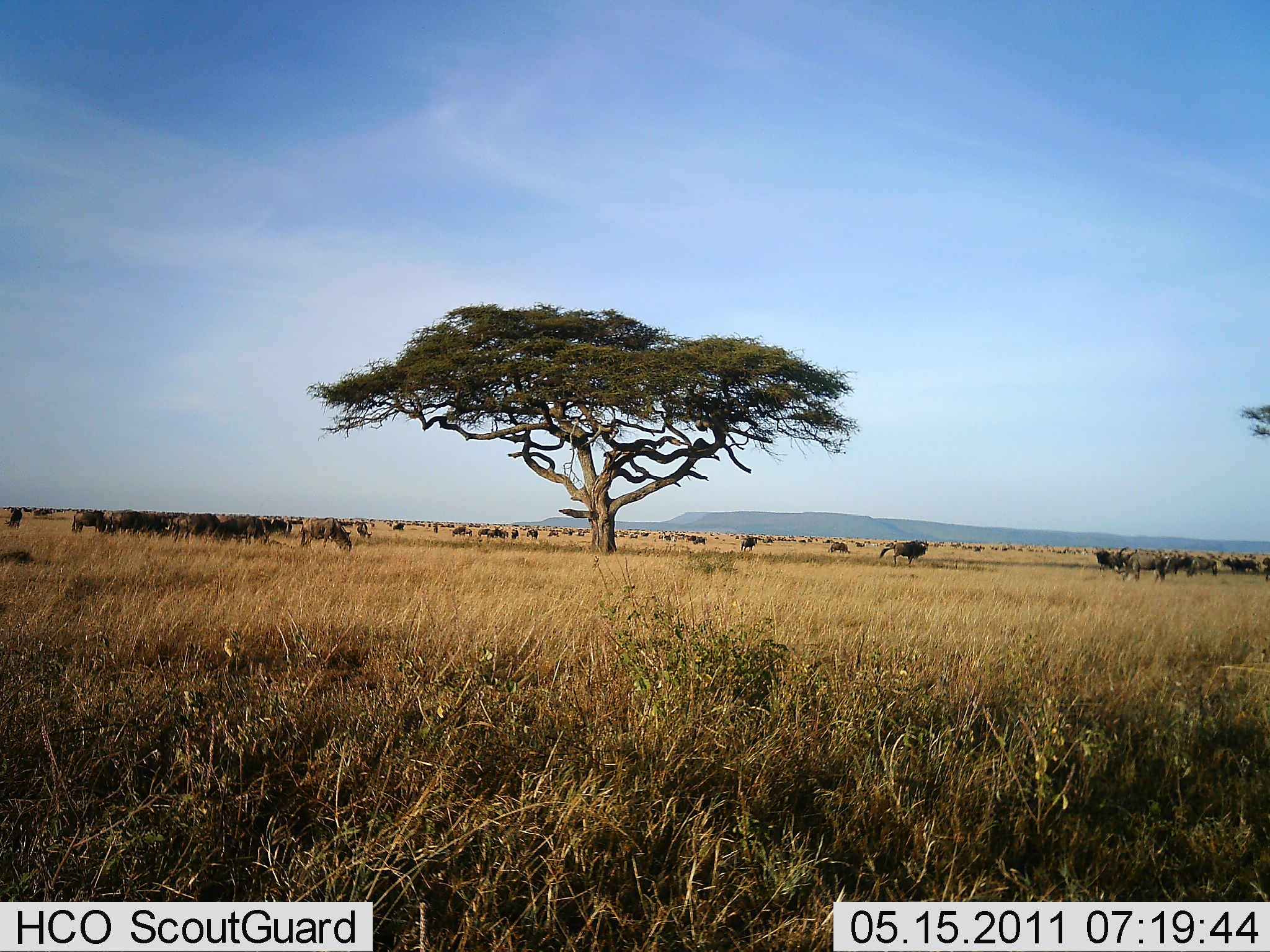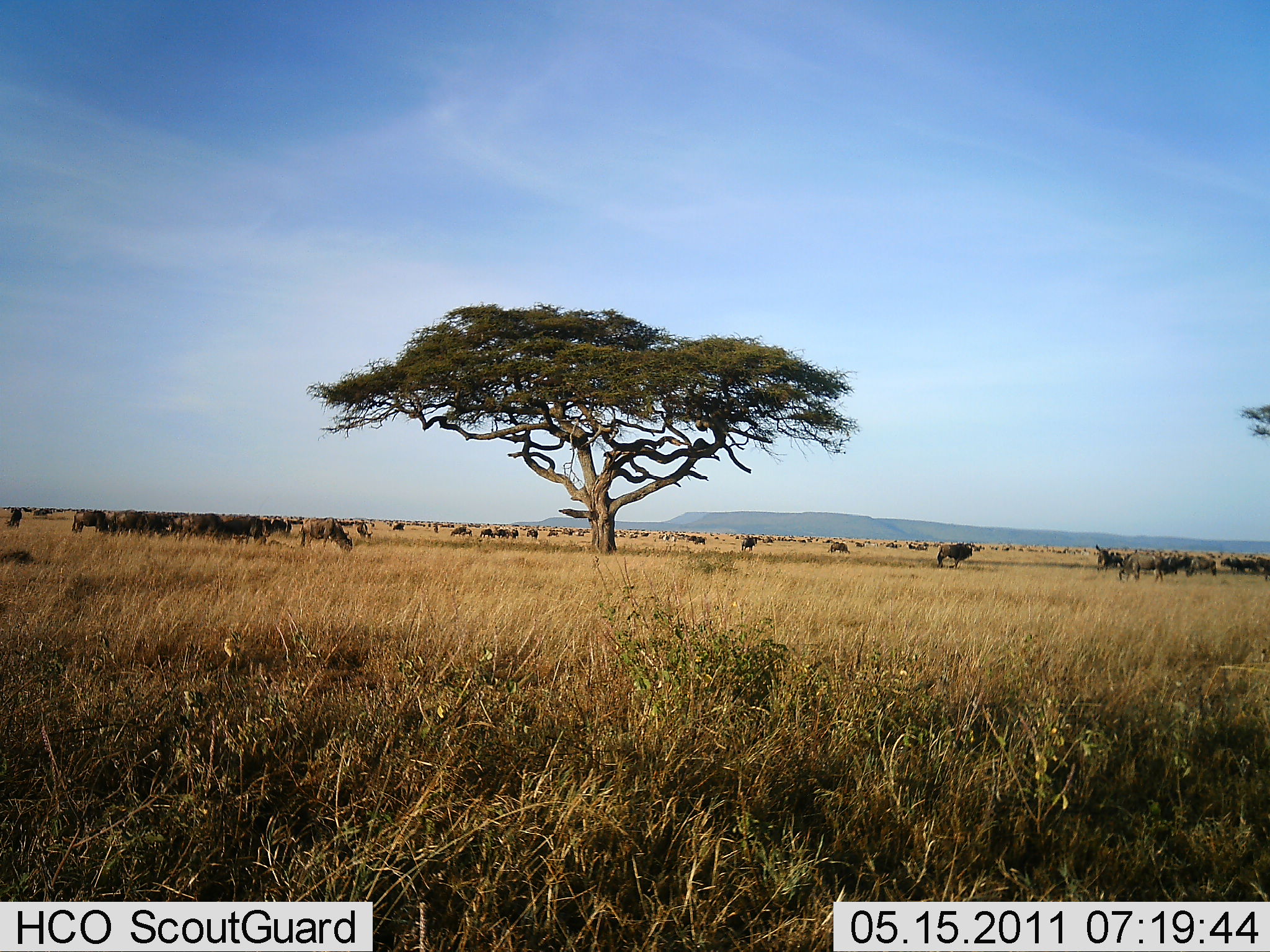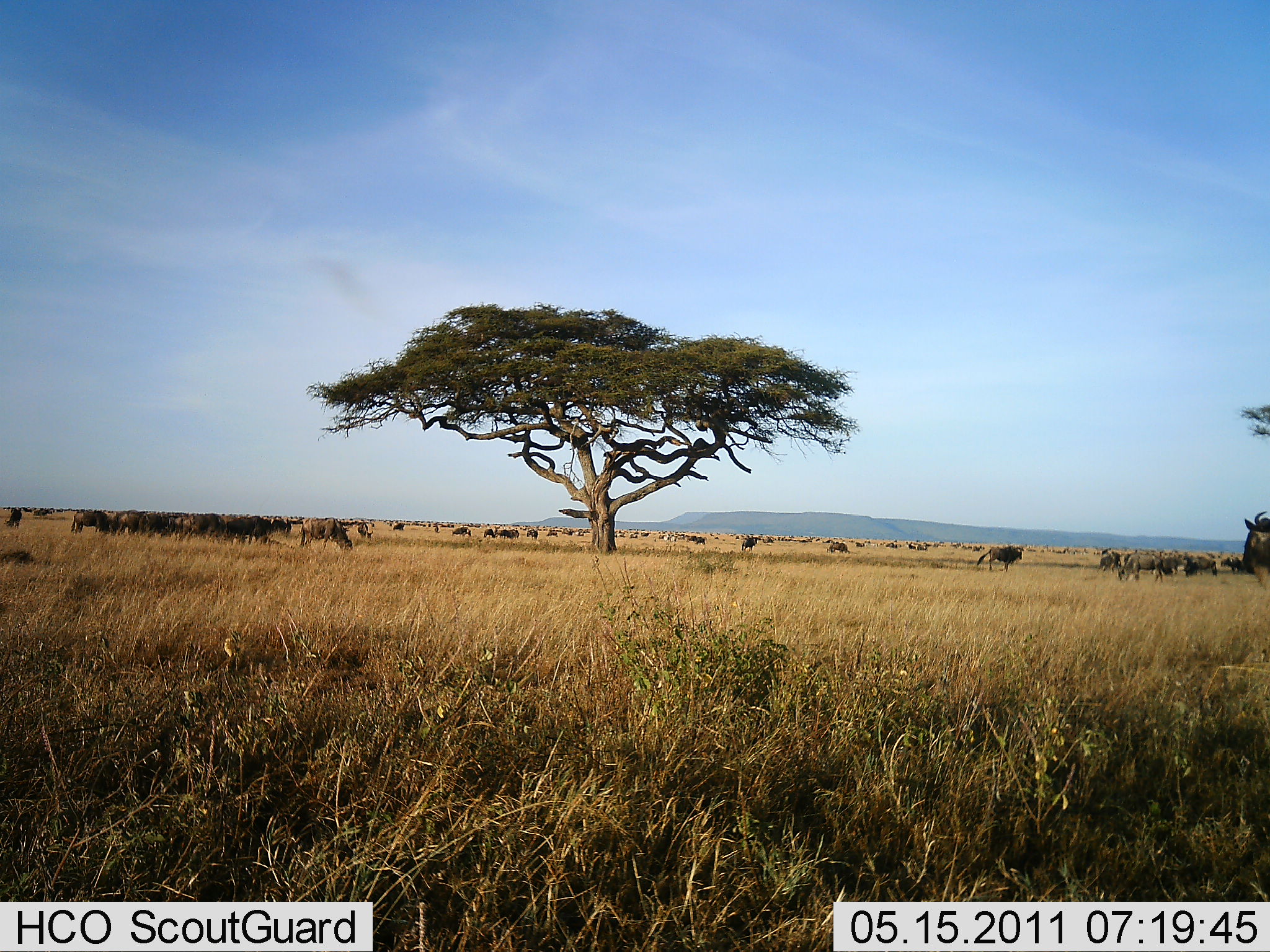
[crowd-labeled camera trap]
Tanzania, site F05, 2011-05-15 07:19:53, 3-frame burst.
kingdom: Animalia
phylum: Chordata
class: Mammalia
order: Artiodactyla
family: Bovidae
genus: Connochaetes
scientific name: Connochaetes taurinus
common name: blue wildebeest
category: wildebeest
Wildebeest (blue wildebeest) (Connochaetes taurinus), count 51+. Behavior (volunteer vote fractions): standing 50%, resting 17%, moving 75%, interacting 0%. Young present (vote fraction): 0%. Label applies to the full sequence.